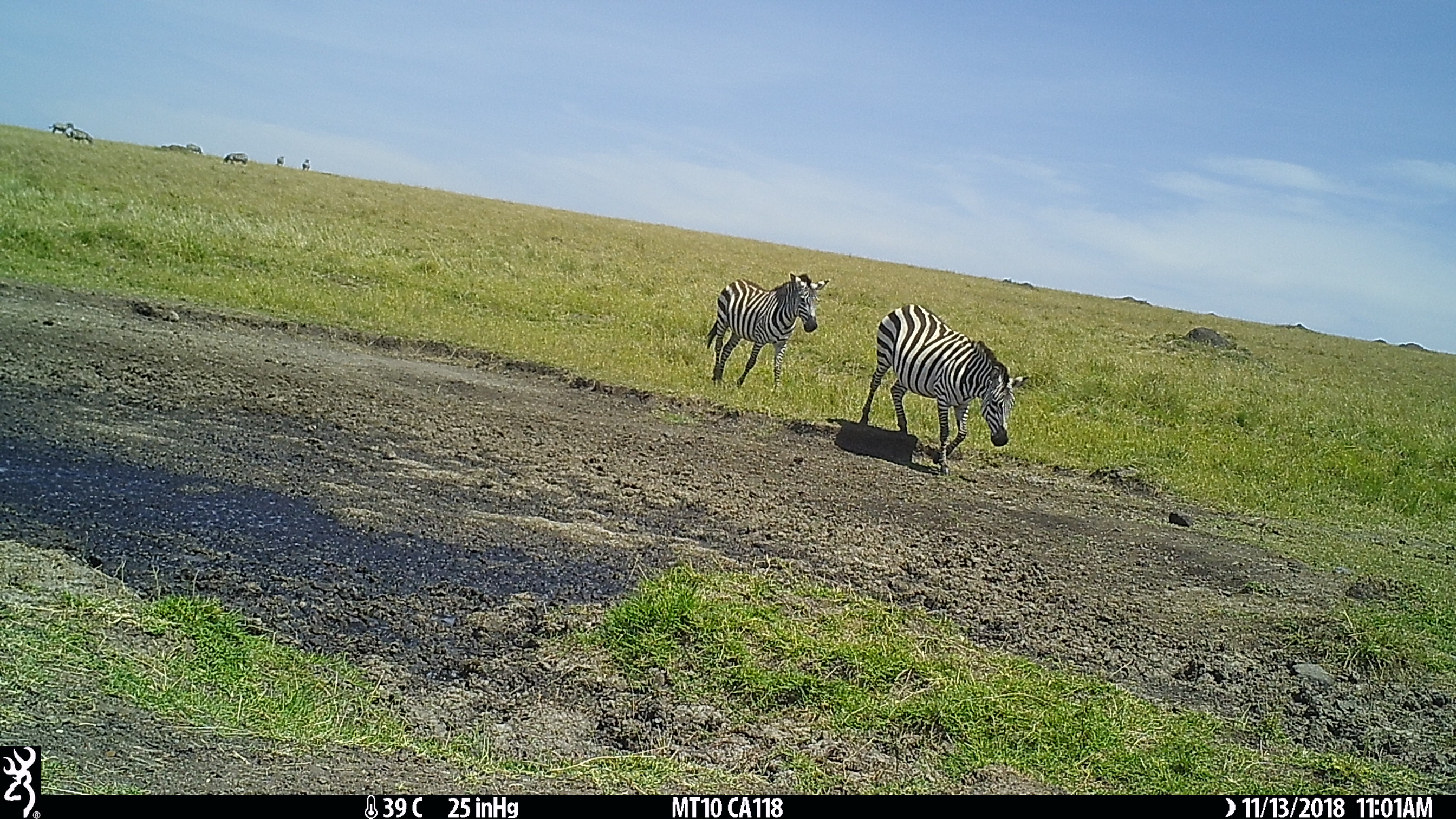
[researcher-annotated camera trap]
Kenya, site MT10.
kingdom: Animalia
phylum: Chordata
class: Mammalia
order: Perissodactyla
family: Equidae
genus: Equus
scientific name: Equus quagga burchellii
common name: burchell's zebra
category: zebra